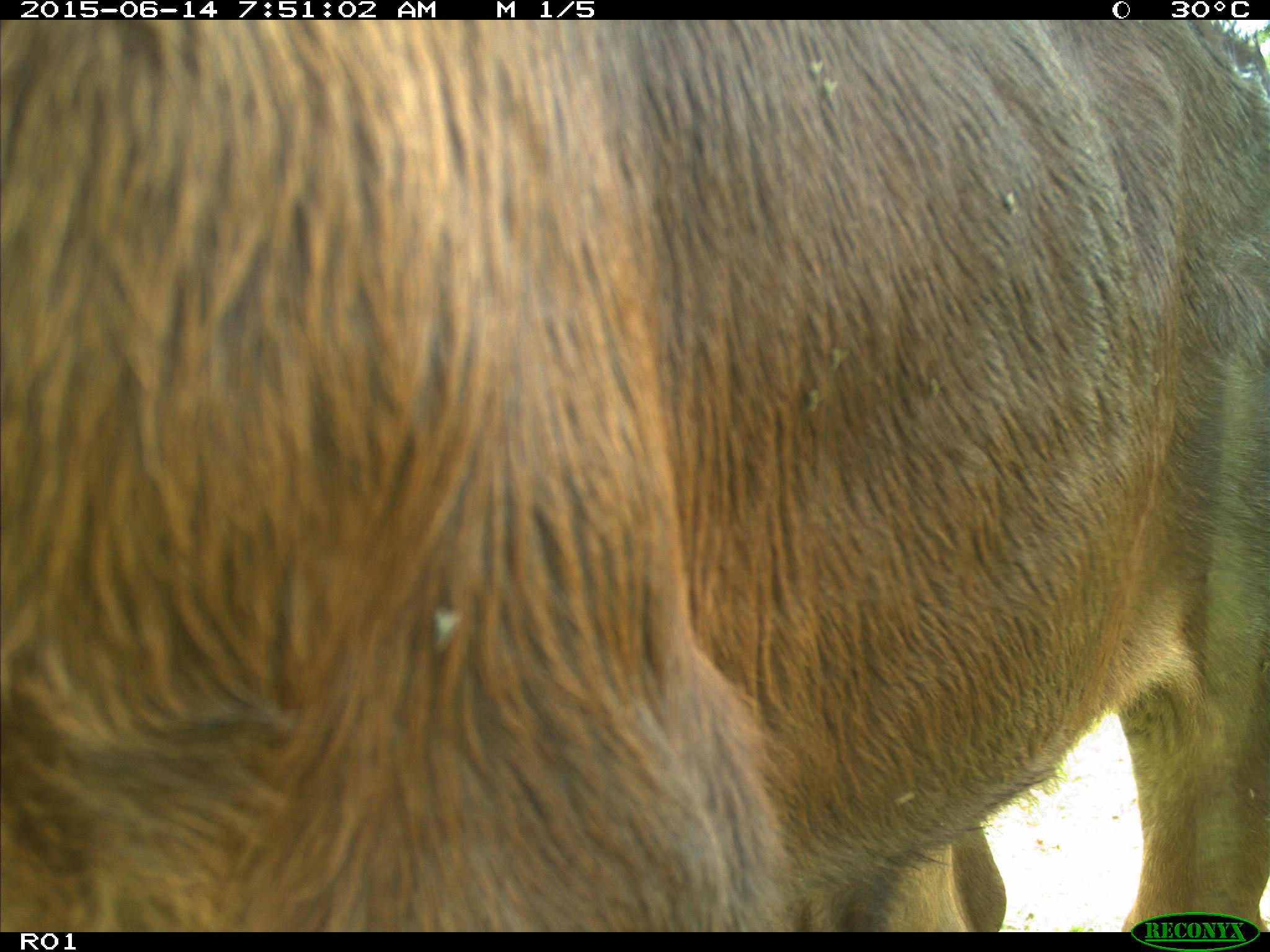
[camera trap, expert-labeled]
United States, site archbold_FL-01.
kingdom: Animalia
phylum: Chordata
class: Mammalia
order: Artiodactyla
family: Bovidae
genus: Bos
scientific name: Bos taurus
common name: domestic cow